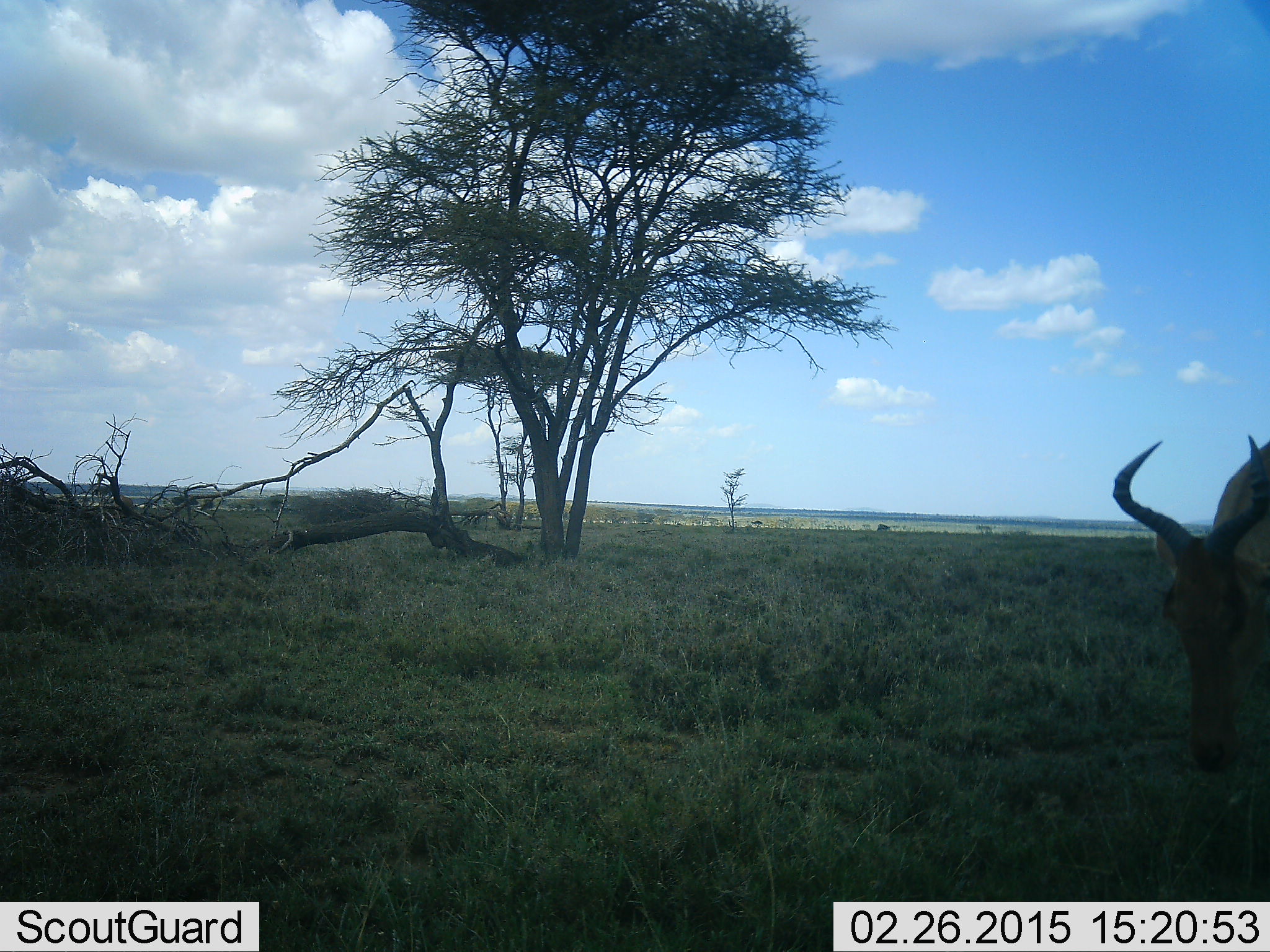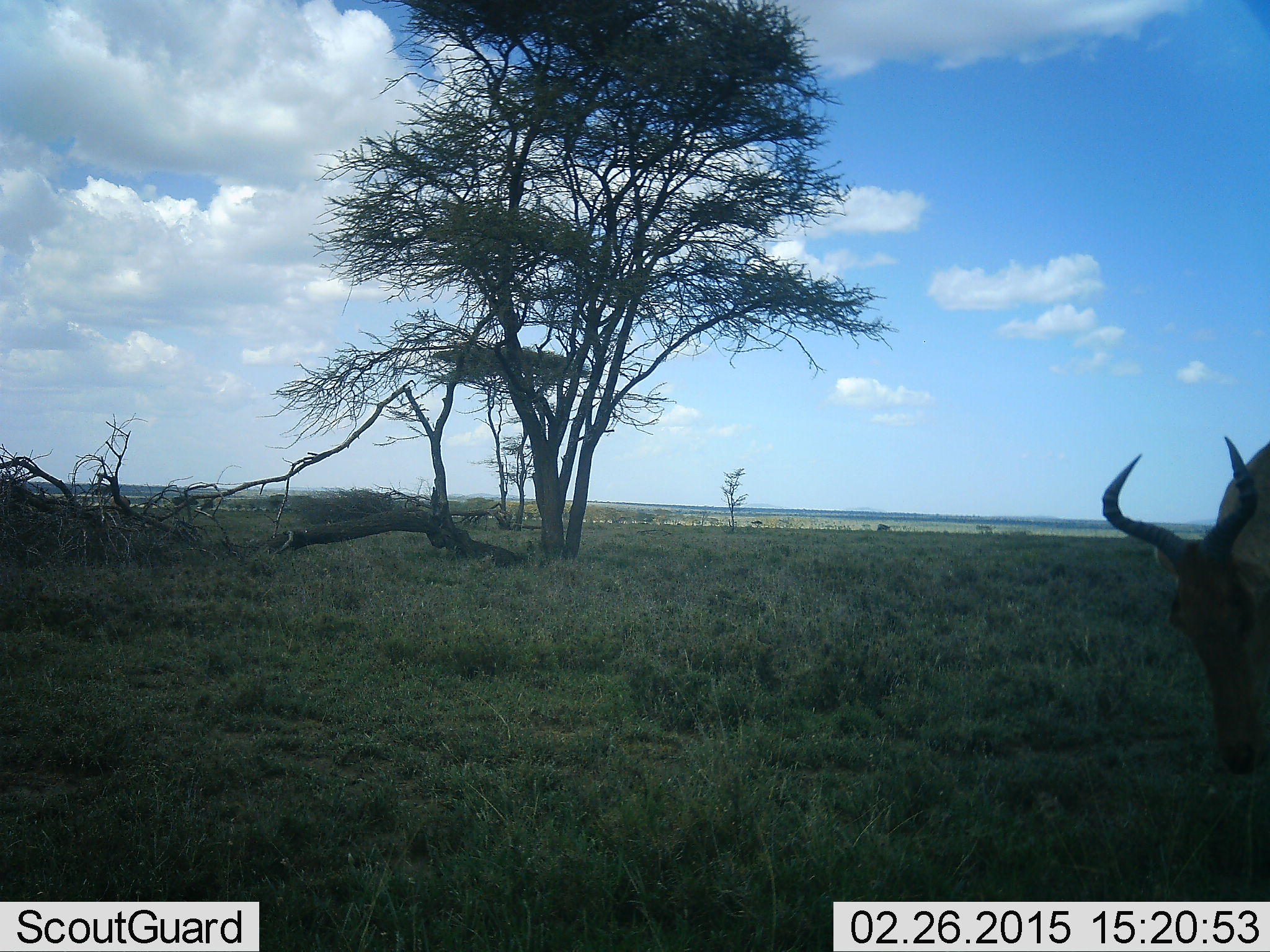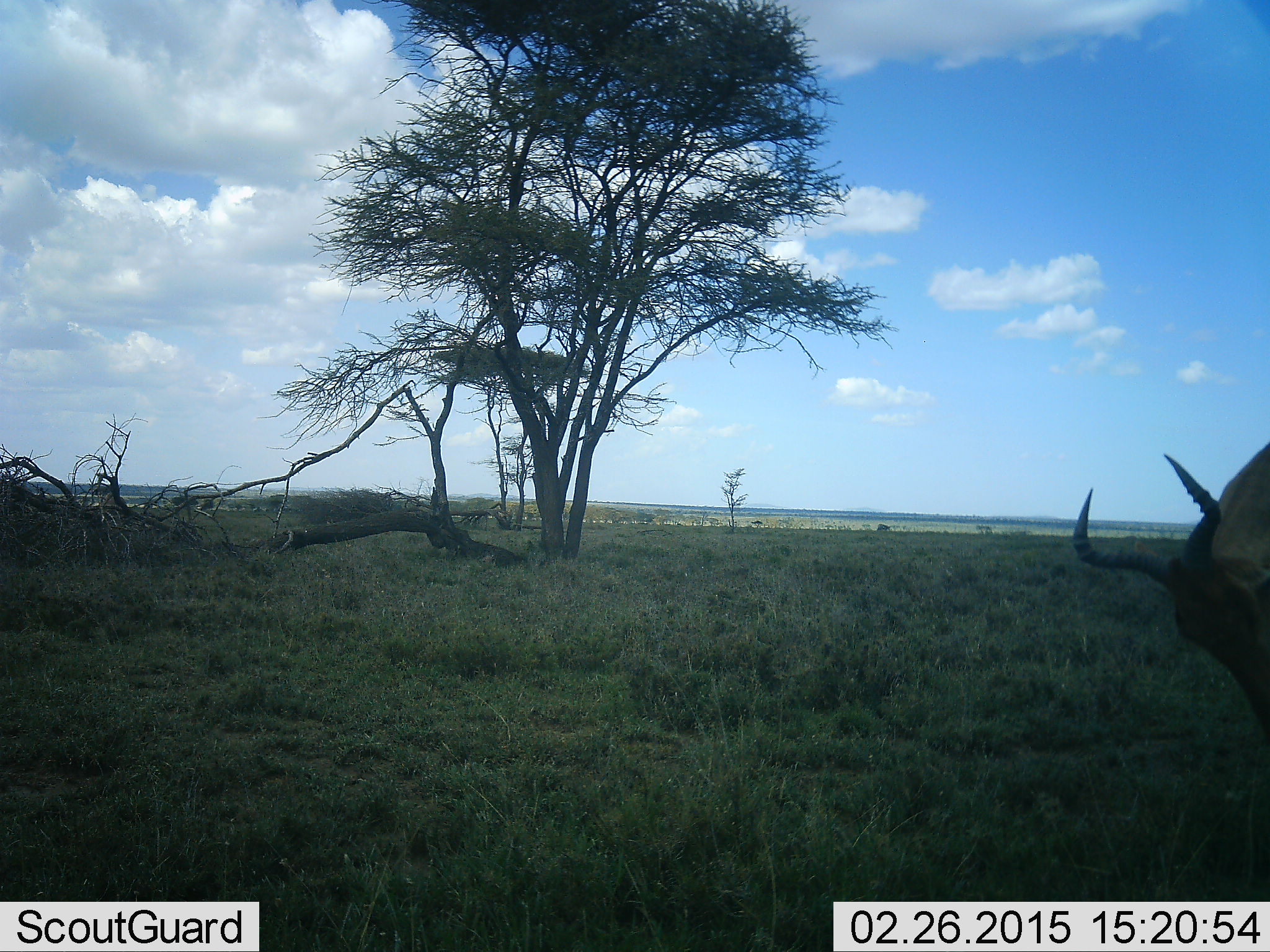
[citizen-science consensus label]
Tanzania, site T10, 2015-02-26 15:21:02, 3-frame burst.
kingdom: Animalia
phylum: Chordata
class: Mammalia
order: Artiodactyla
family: Bovidae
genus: Alcelaphus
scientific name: Alcelaphus buselaphus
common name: hartebeest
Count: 1.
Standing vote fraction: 20%.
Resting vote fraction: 0%.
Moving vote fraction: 10%.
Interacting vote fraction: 0%.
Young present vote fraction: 0%.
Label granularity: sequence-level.